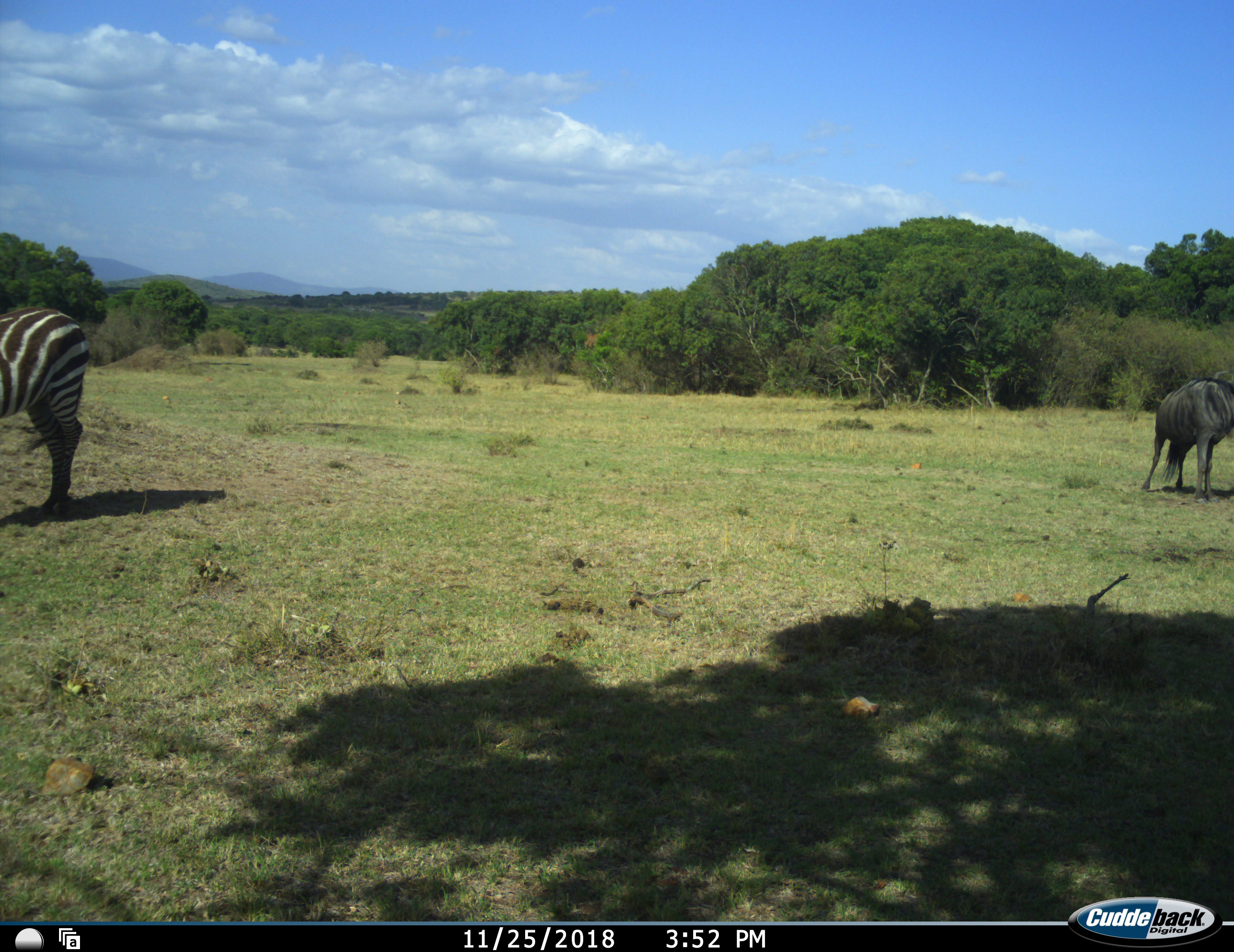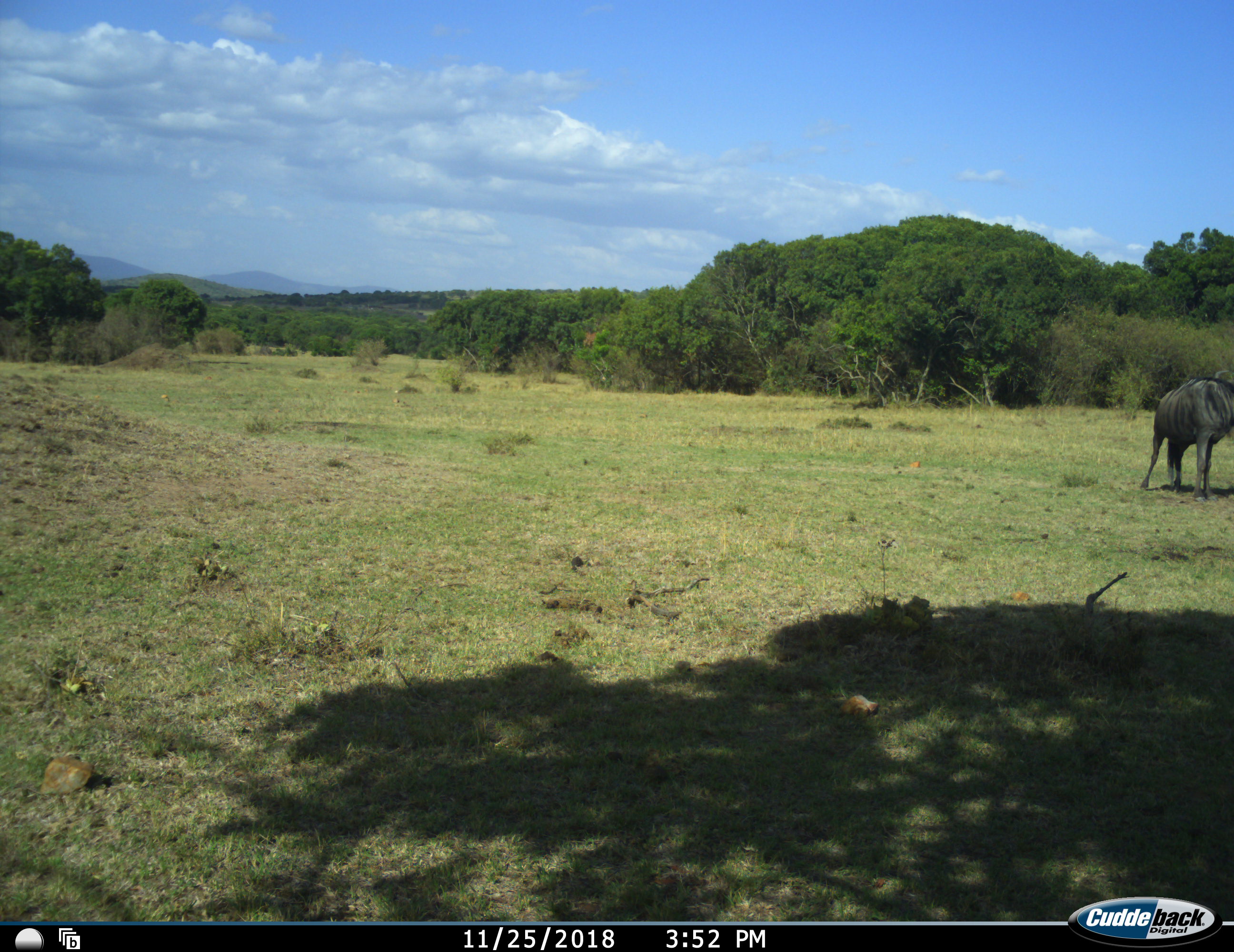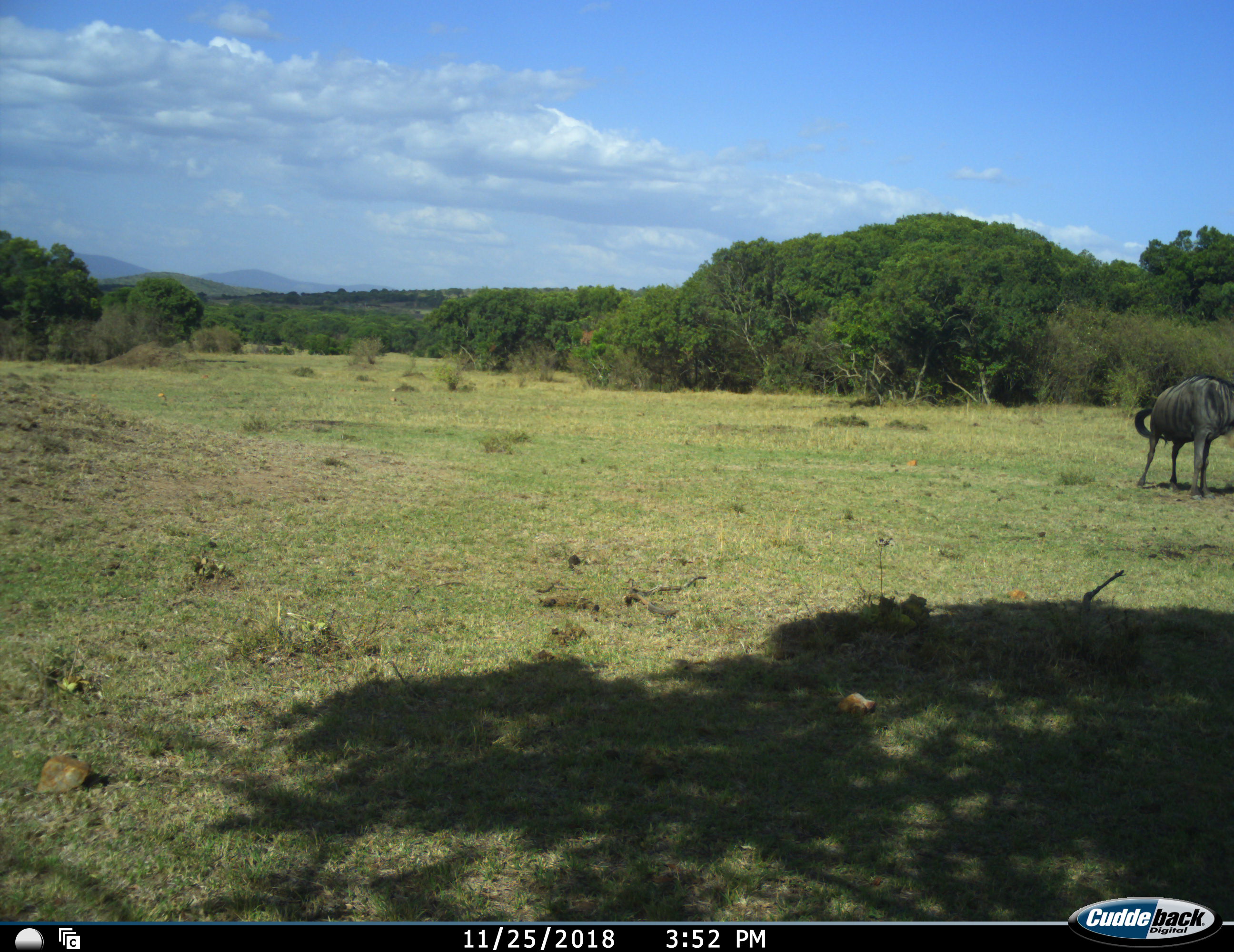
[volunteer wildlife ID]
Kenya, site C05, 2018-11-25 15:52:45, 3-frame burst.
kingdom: Animalia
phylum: Chordata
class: Mammalia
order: Artiodactyla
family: Bovidae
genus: Connochaetes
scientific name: Connochaetes taurinus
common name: common wildebeest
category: wildebeest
Wildebeest (common wildebeest) (Connochaetes taurinus), count 1. Behavior (volunteer vote fractions): standing 100%, resting 0%, moving 0%, interacting 0%. Young present (vote fraction): 0%. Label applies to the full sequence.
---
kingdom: Animalia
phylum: Chordata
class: Mammalia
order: Perissodactyla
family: Equidae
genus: Equus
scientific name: Equus quagga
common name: plains zebra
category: zebra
Zebra (plains zebra) (Equus quagga), count 1. Behavior (volunteer vote fractions): standing 11%, resting 11%, moving 78%, interacting 0%. Young present (vote fraction): 0%. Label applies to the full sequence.